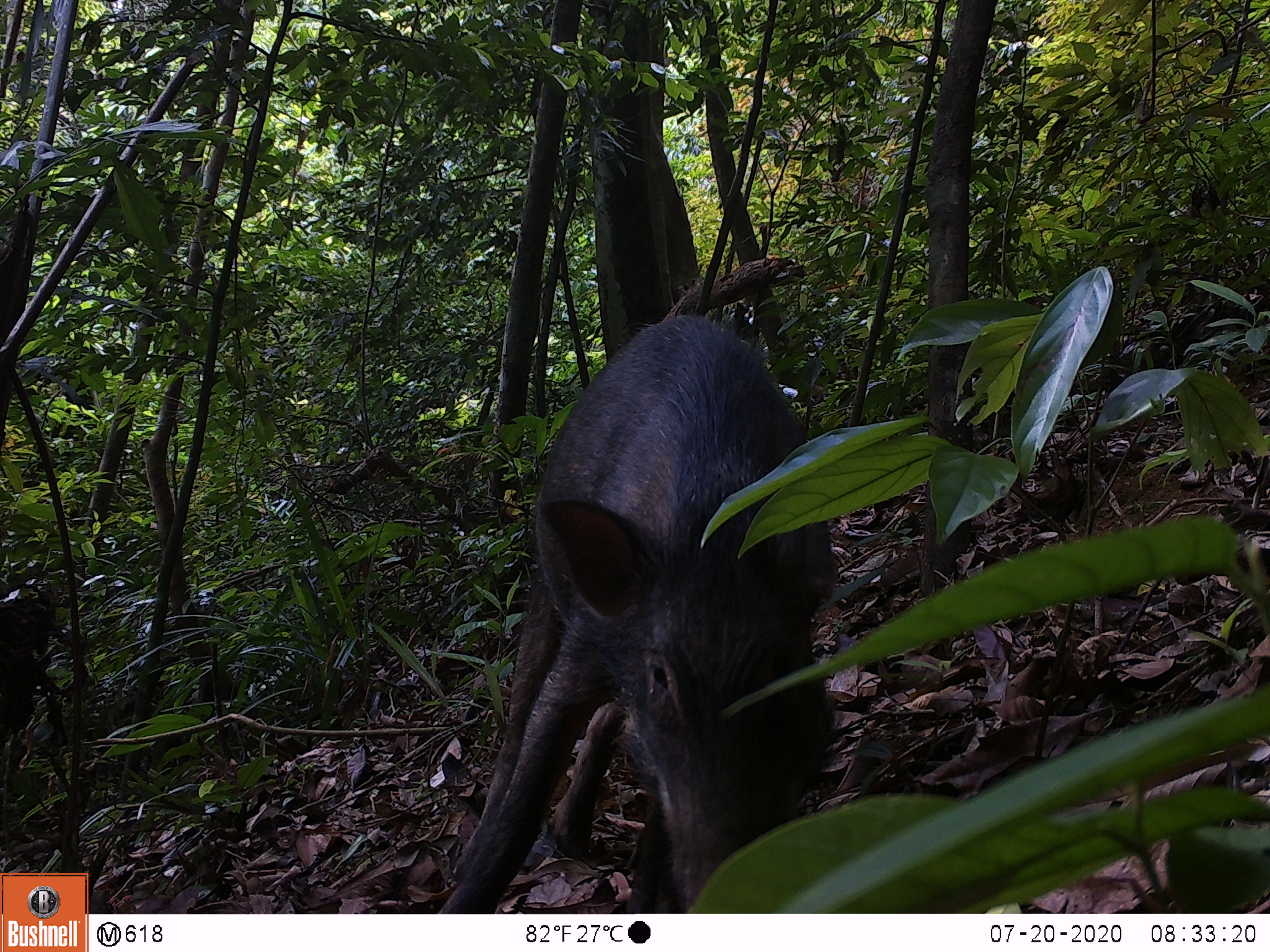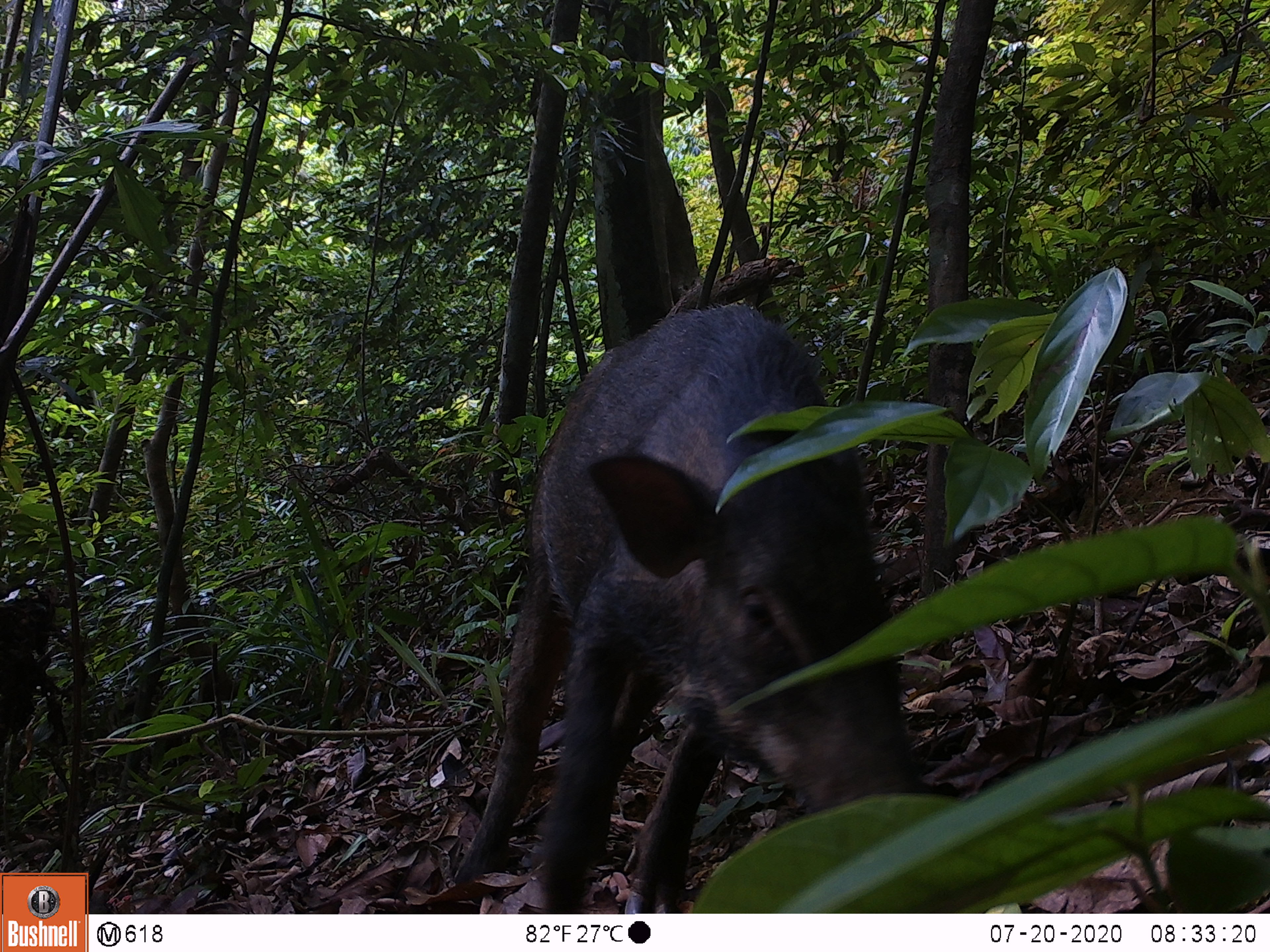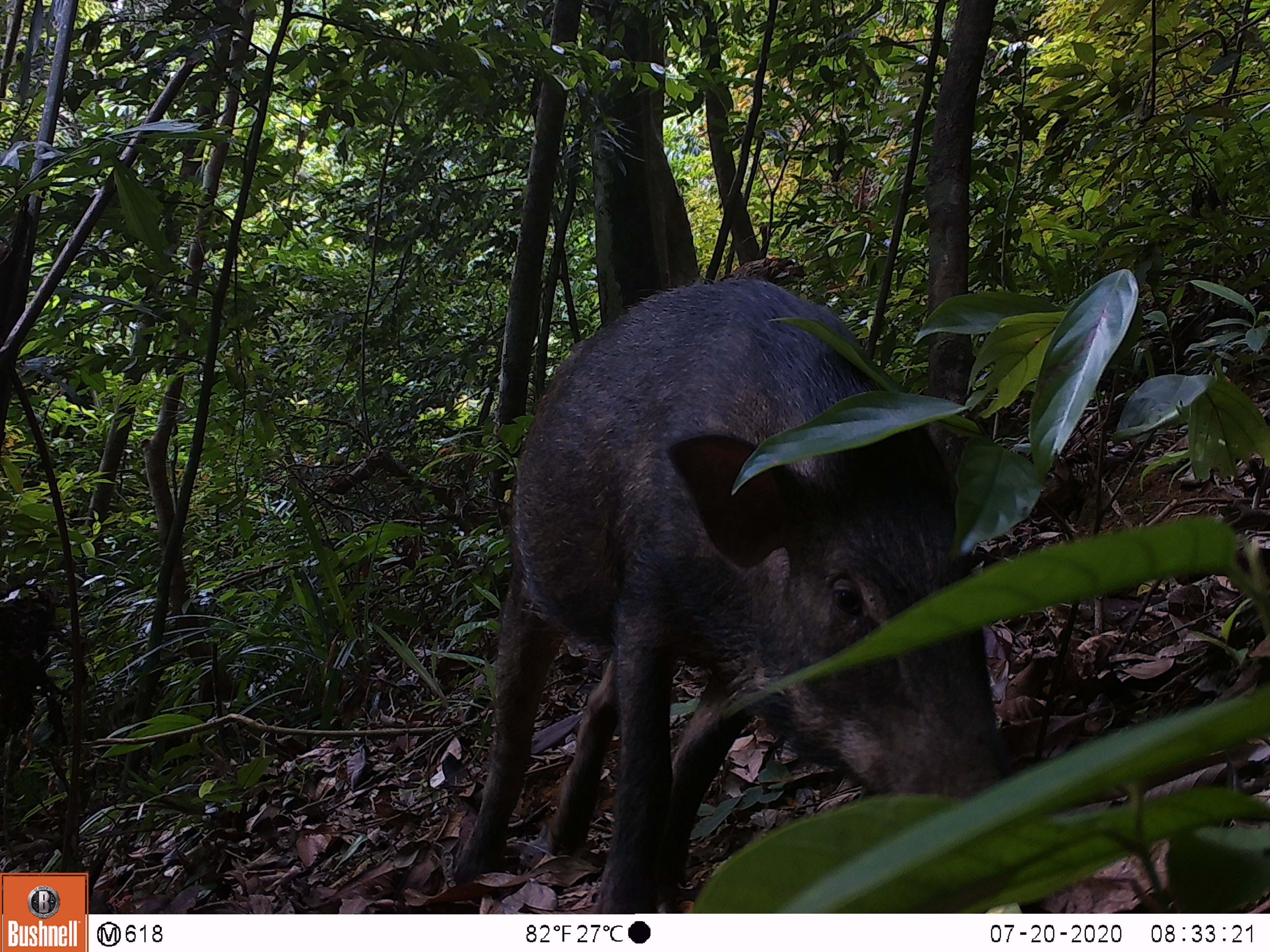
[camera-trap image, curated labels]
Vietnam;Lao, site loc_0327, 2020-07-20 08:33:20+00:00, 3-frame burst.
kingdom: Animalia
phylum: Chordata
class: Mammalia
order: Artiodactyla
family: Suidae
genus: Sus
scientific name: Sus scrofa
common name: eurasian wild pig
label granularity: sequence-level